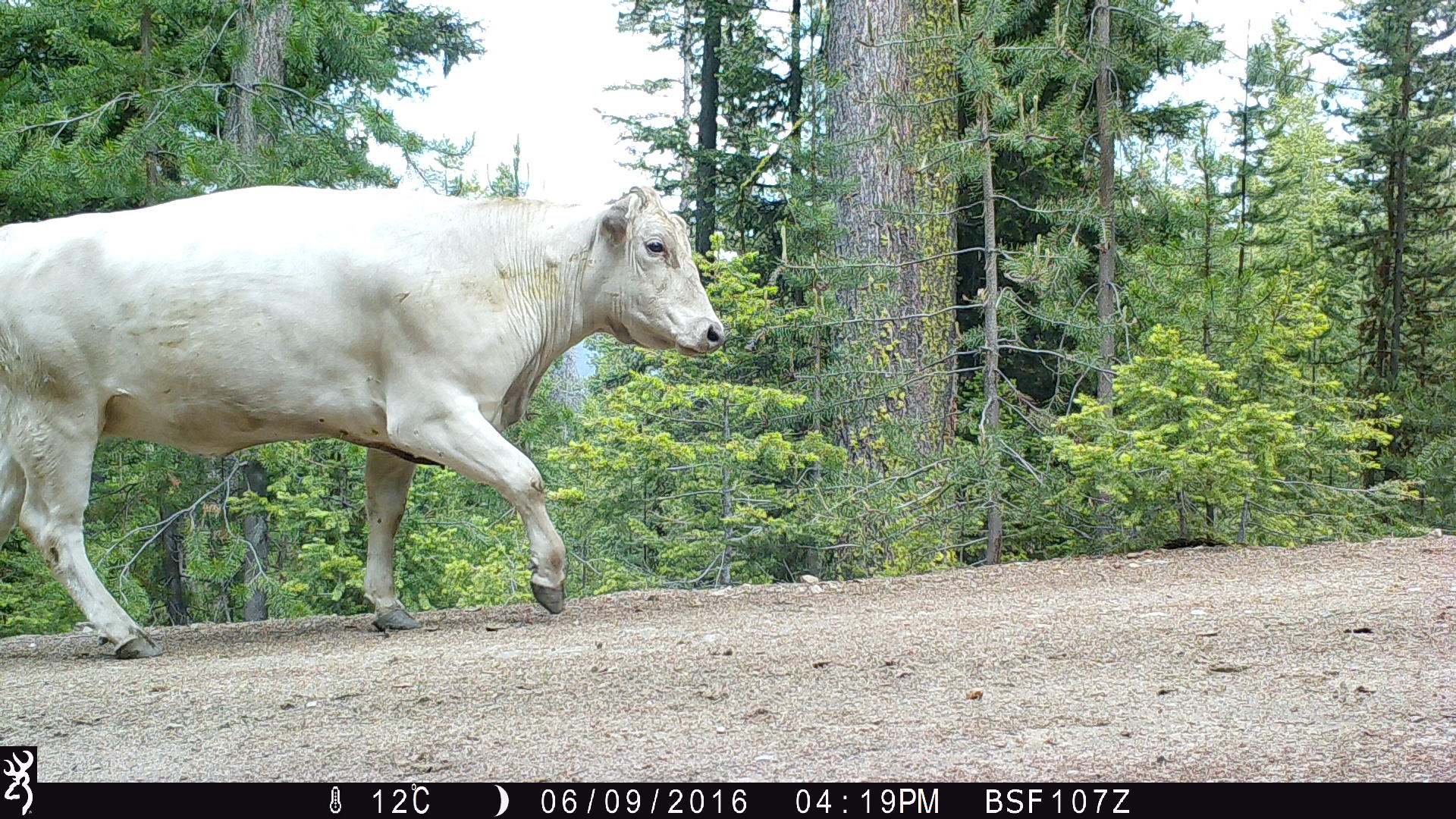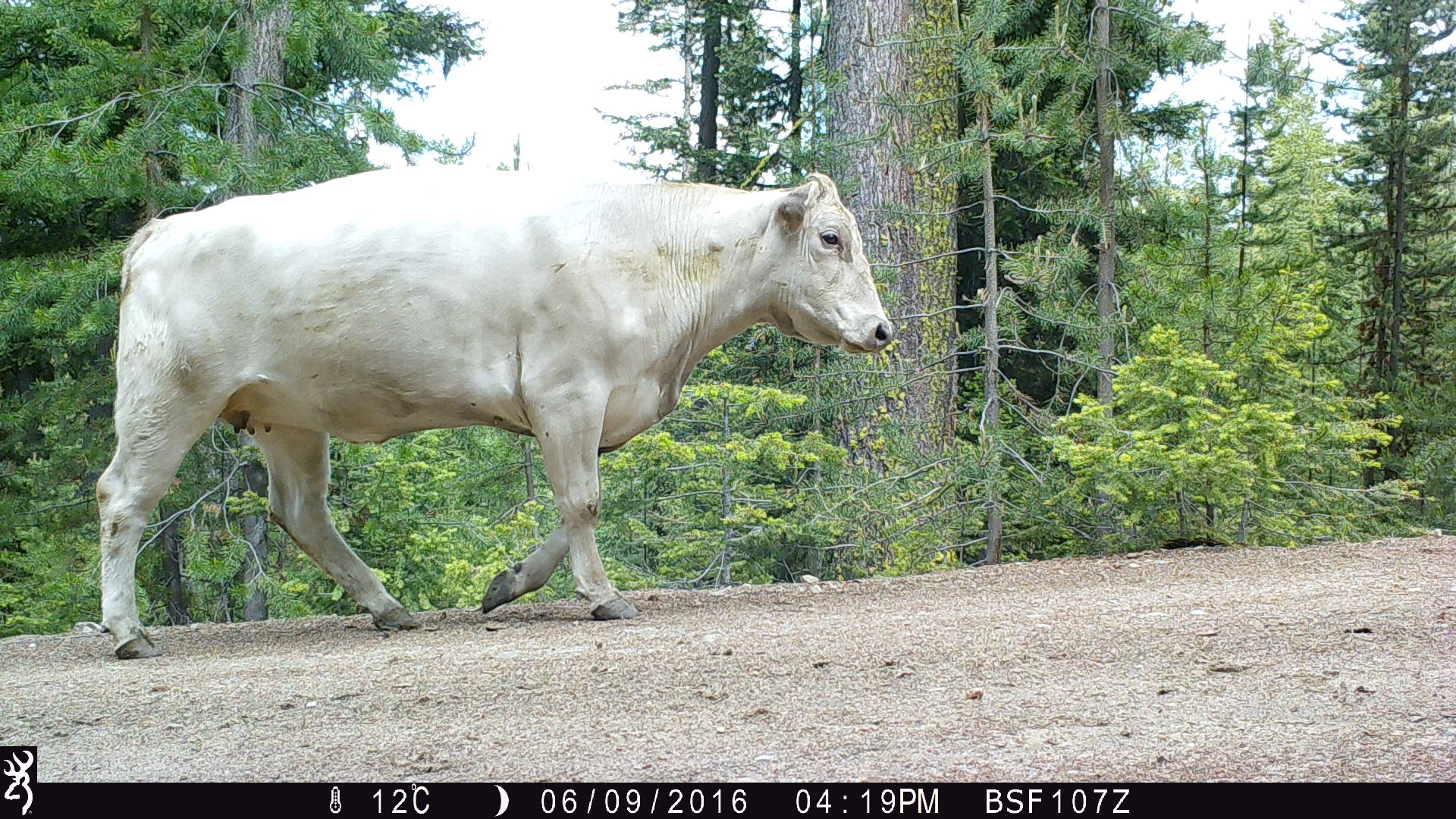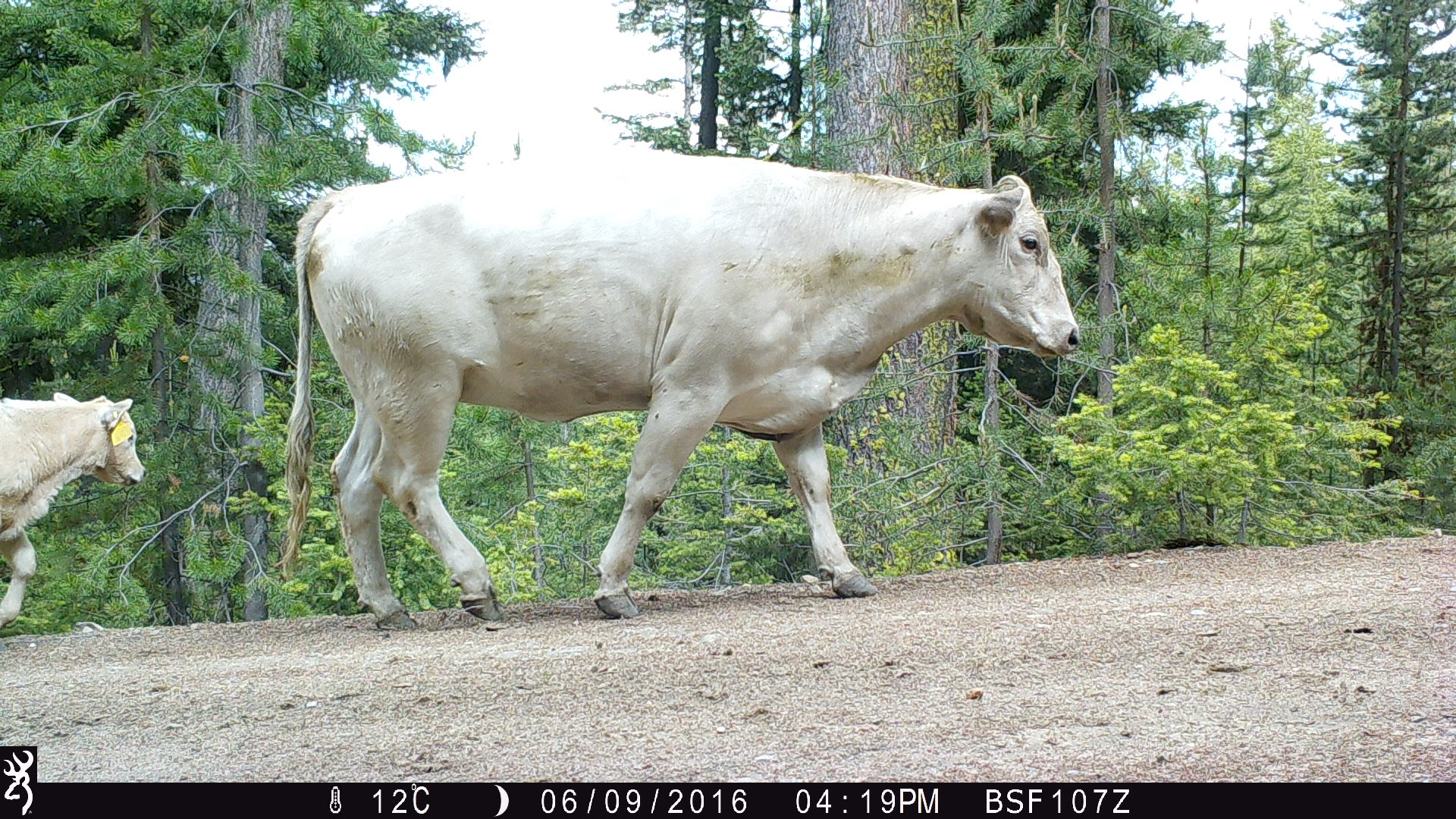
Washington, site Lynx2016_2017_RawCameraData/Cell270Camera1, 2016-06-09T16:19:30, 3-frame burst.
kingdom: Animalia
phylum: Chordata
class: Mammalia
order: Artiodactyla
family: Bovidae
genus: Bos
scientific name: Bos taurus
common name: domestic cattle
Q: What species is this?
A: Domestic cattle (Bos taurus).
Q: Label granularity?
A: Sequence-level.